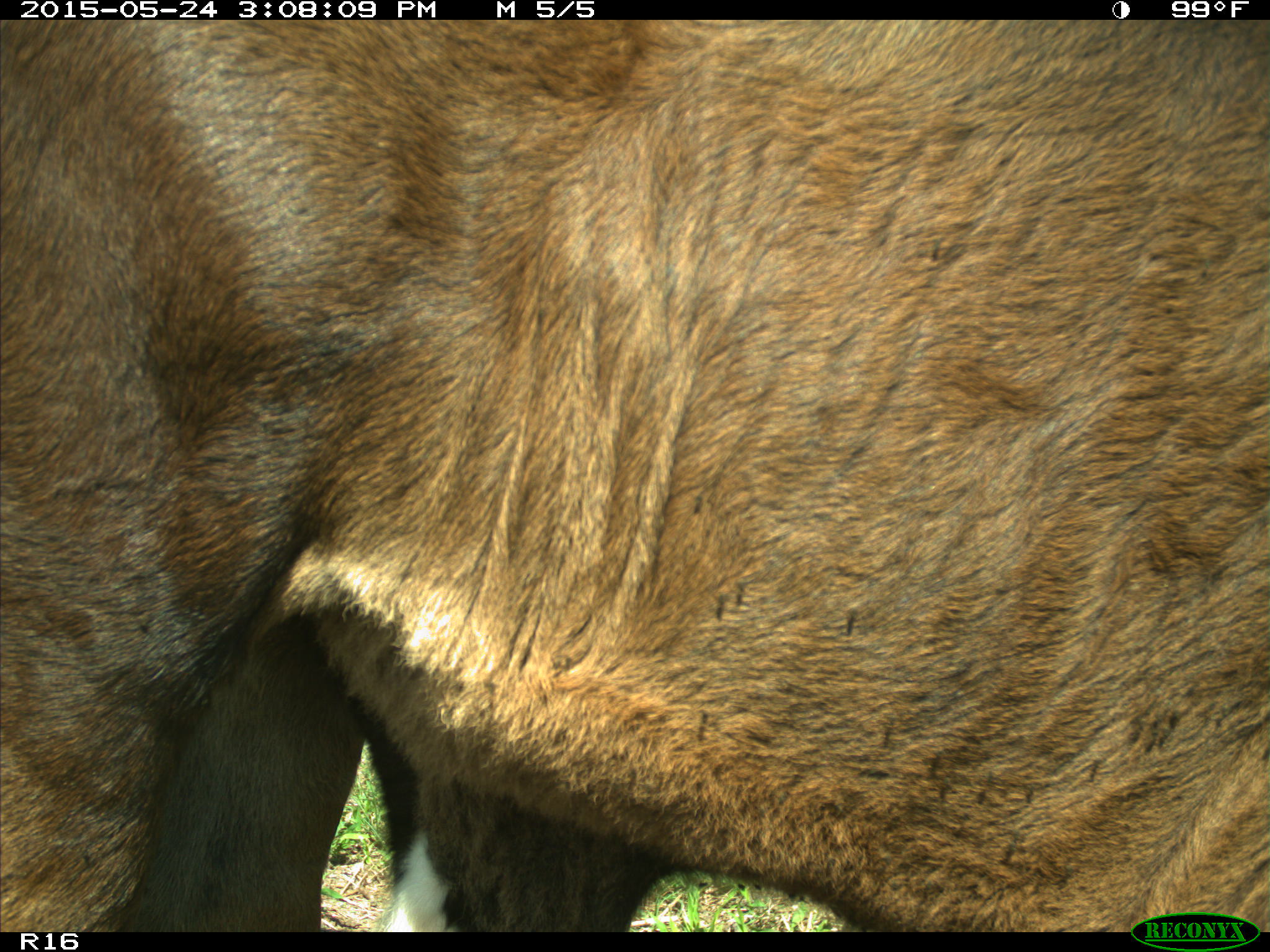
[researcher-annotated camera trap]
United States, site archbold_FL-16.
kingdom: Animalia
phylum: Chordata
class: Mammalia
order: Artiodactyla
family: Bovidae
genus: Bos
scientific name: Bos taurus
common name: domestic cow